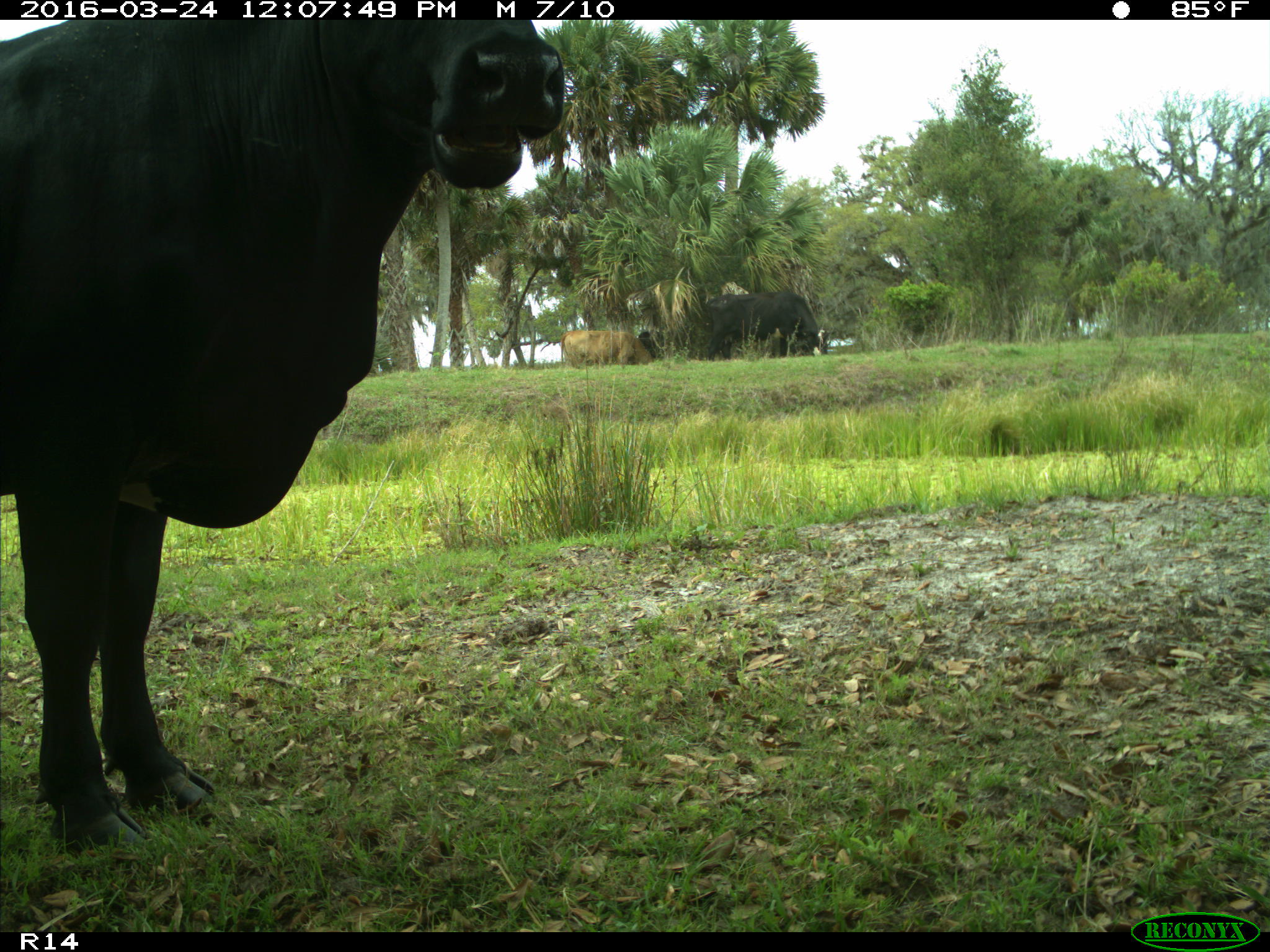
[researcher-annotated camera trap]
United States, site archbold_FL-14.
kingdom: Animalia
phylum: Chordata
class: Mammalia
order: Artiodactyla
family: Bovidae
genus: Bos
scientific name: Bos taurus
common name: domestic cow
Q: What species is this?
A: Bos taurus (domestic cow).